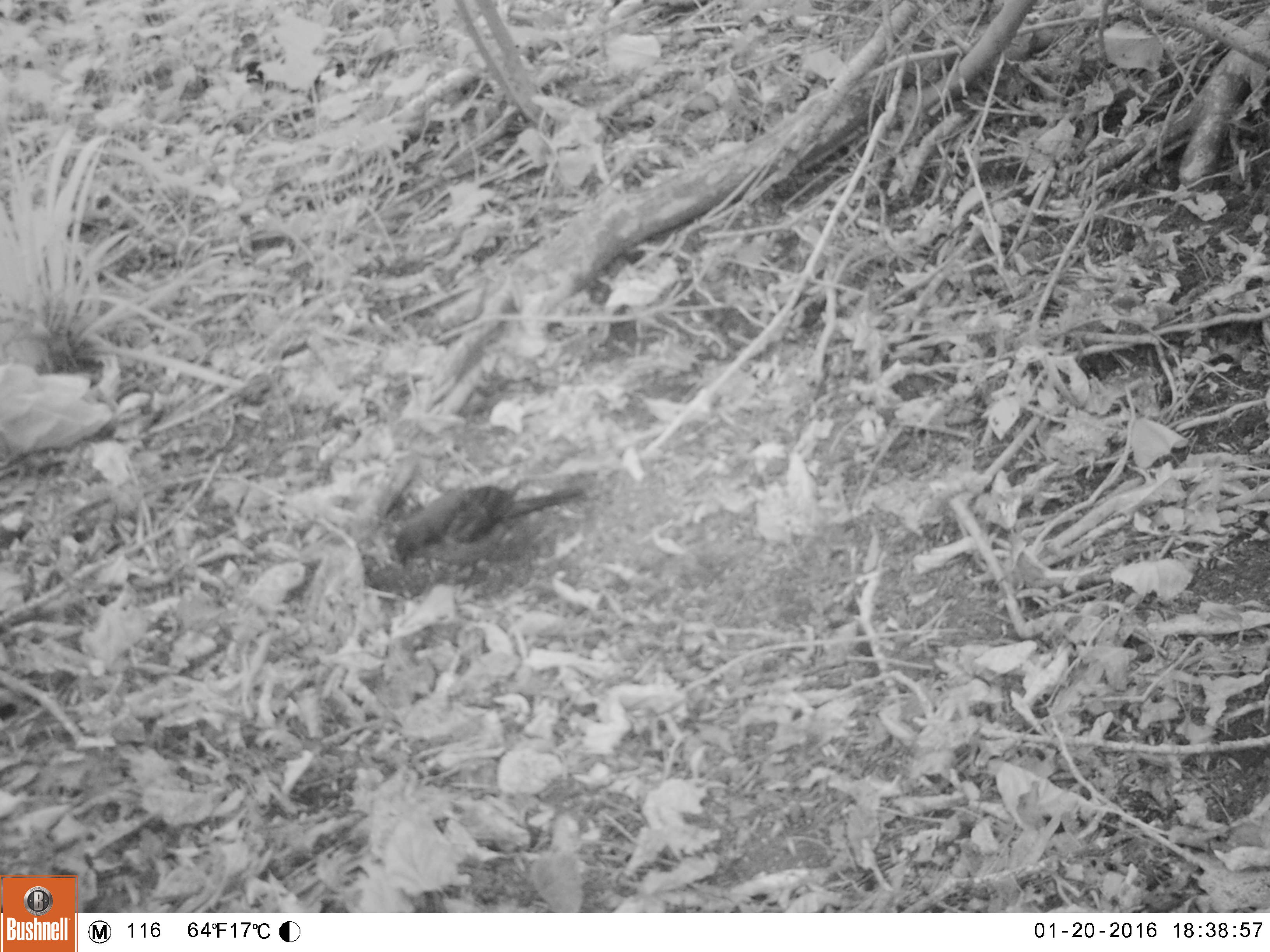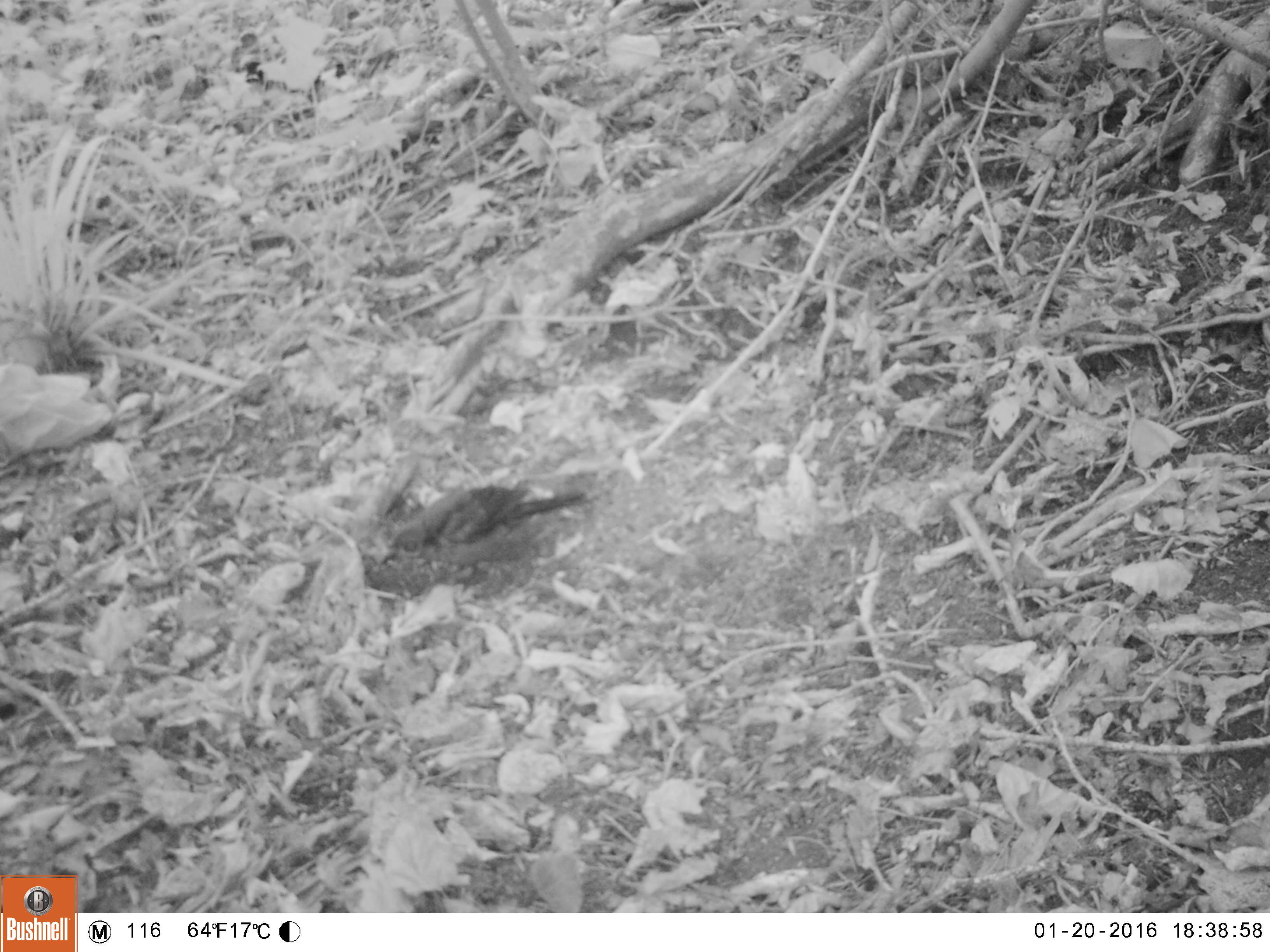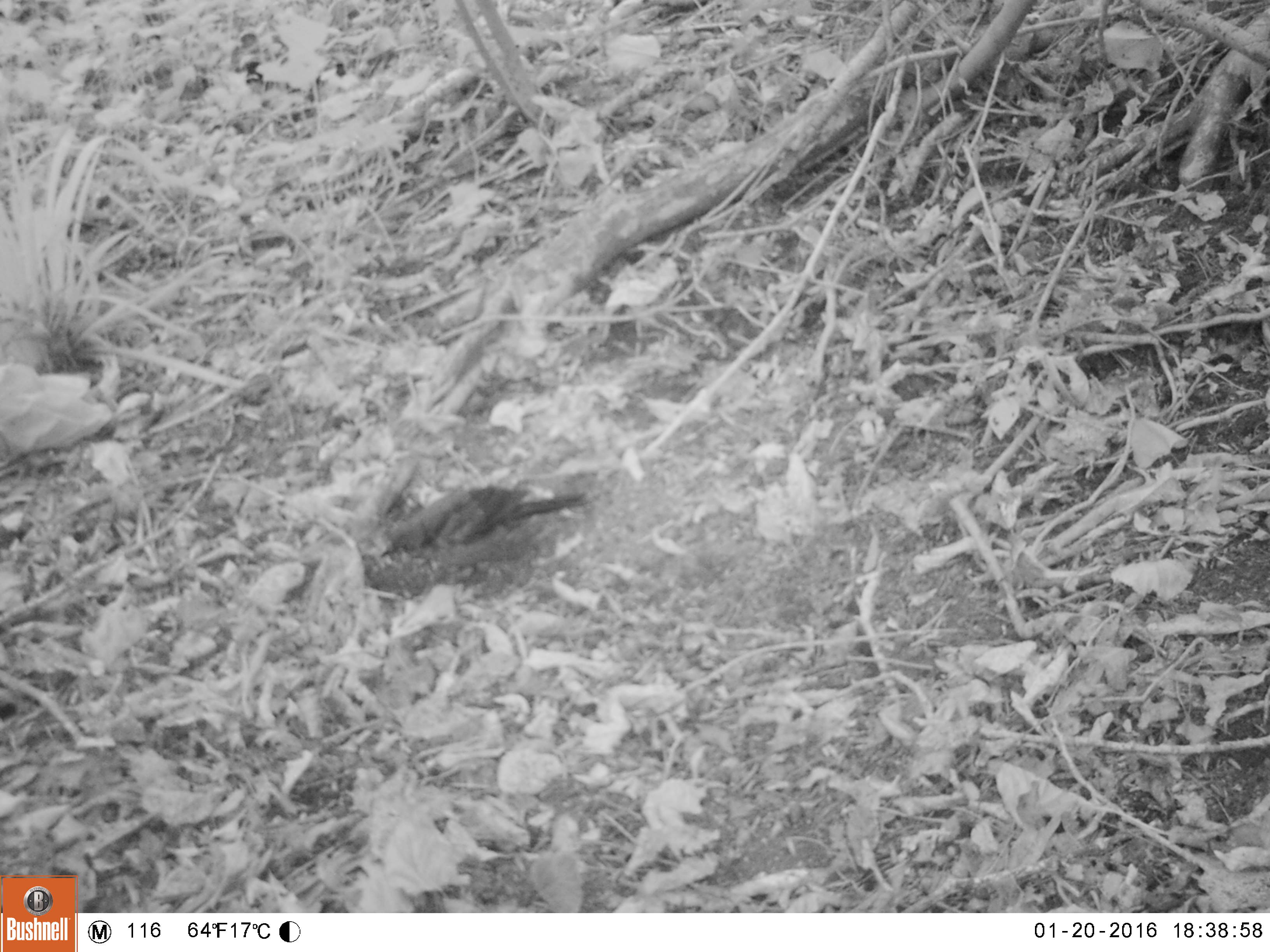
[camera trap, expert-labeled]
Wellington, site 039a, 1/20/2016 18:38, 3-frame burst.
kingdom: Animalia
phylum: Chordata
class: Aves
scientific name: Aves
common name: bird